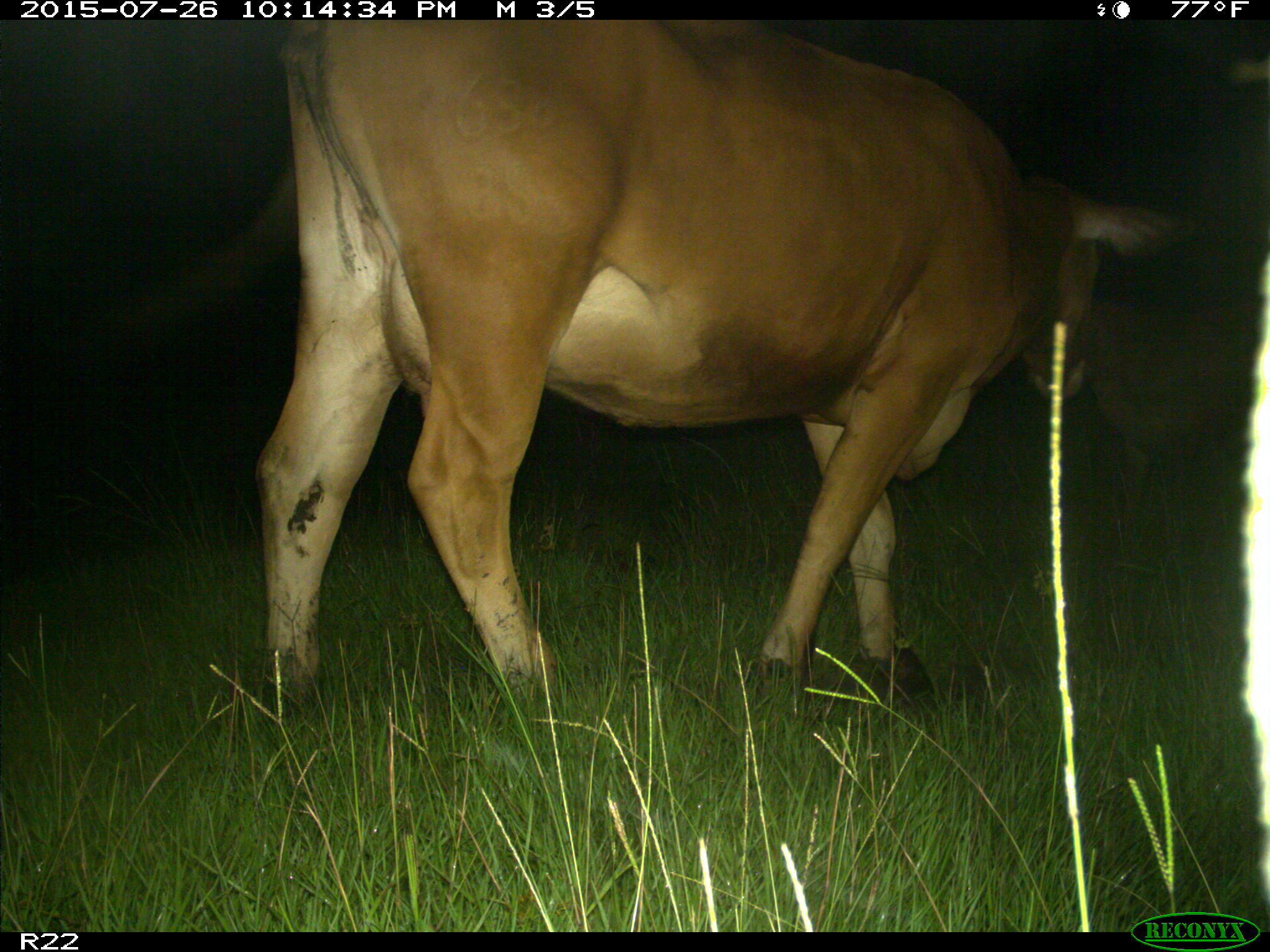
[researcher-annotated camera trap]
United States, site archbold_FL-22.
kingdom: Animalia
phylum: Chordata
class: Mammalia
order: Artiodactyla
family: Bovidae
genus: Bos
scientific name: Bos taurus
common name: domestic cow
Bos taurus (domestic cow).